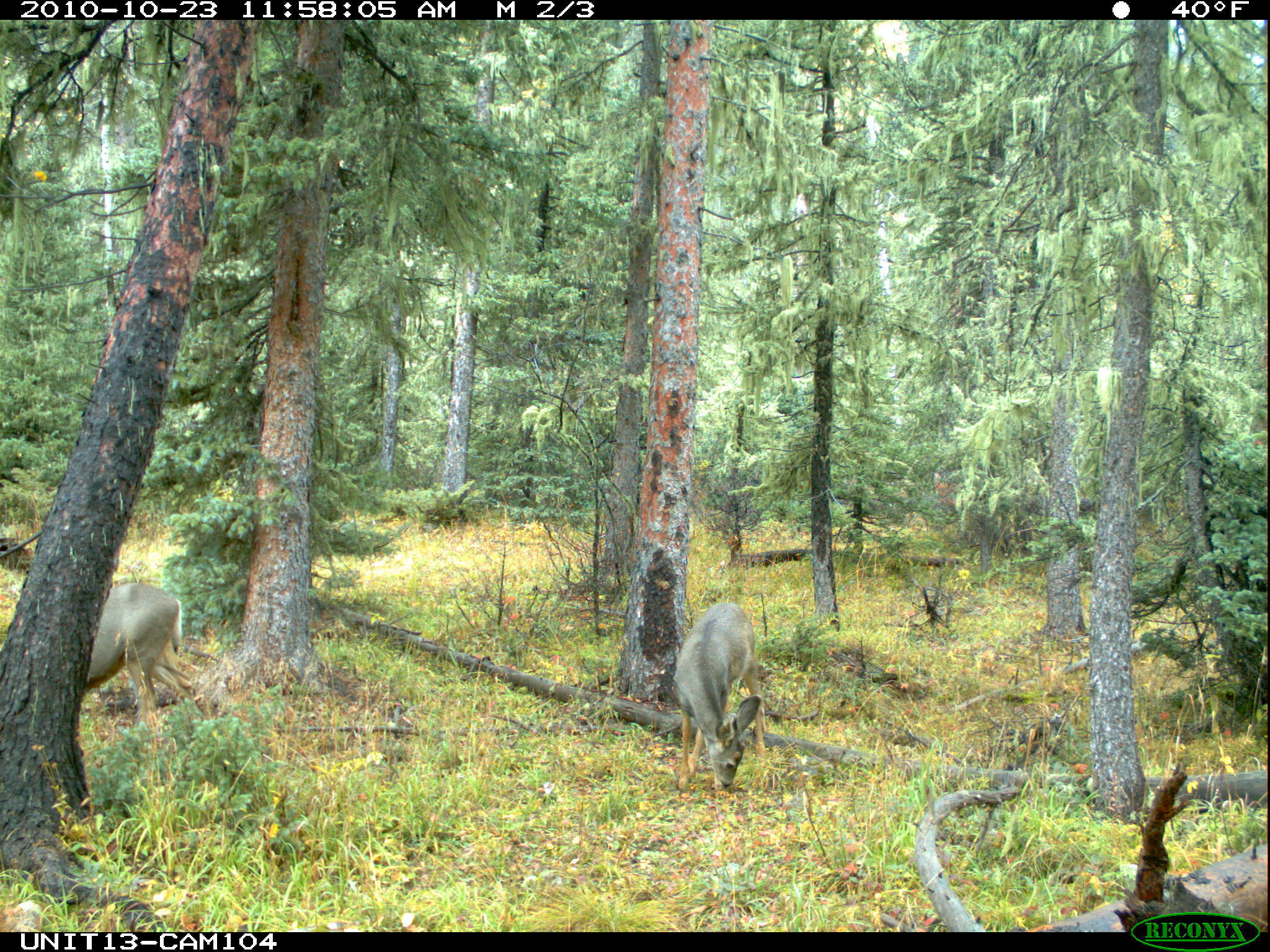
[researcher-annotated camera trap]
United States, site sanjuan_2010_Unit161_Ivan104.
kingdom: Animalia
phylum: Chordata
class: Mammalia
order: Artiodactyla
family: Cervidae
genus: Odocoileus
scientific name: Odocoileus hemionus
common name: mule deer